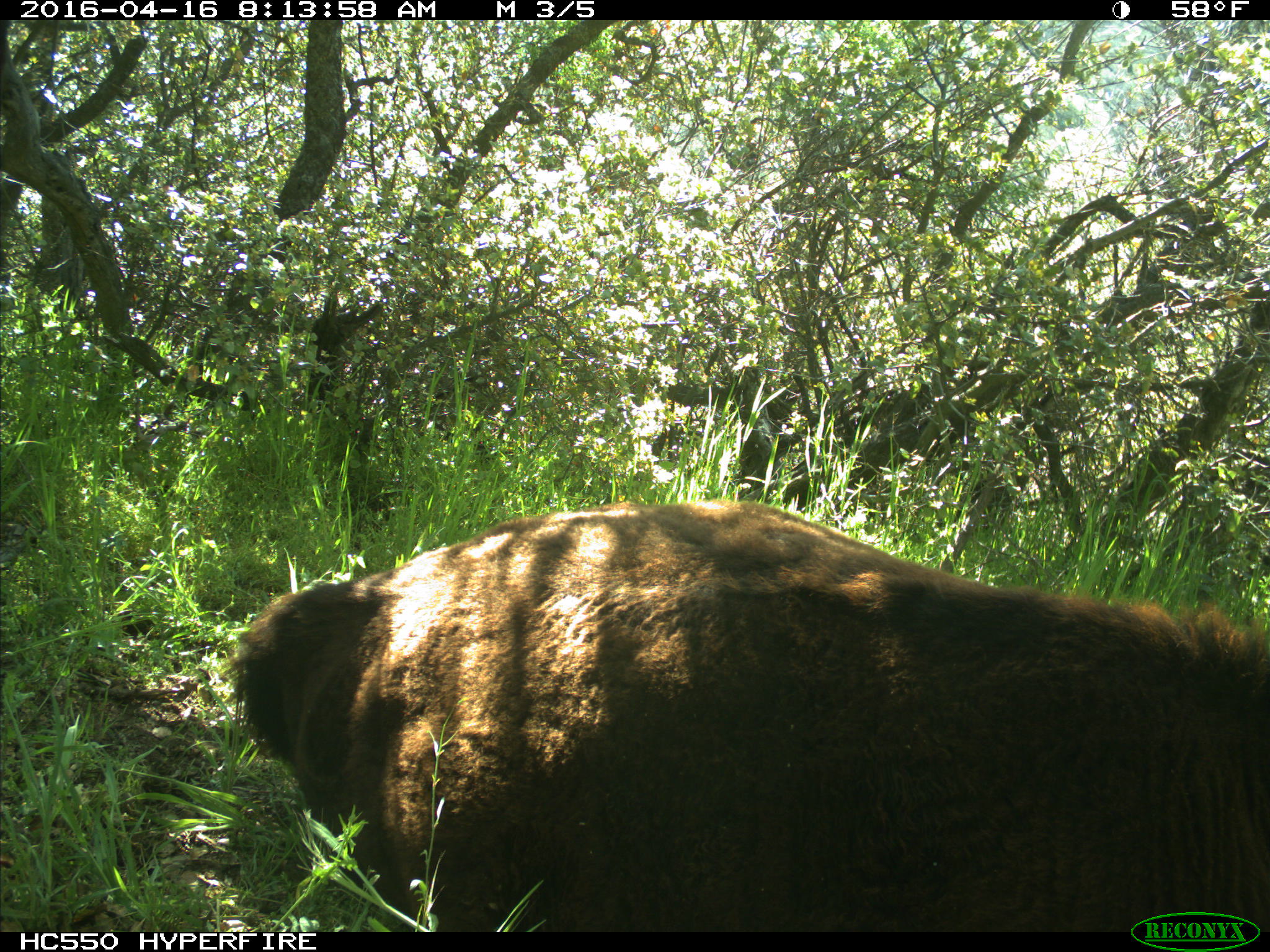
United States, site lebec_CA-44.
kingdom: Animalia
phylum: Chordata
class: Mammalia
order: Artiodactyla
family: Bovidae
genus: Bos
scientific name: Bos taurus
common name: domestic cow